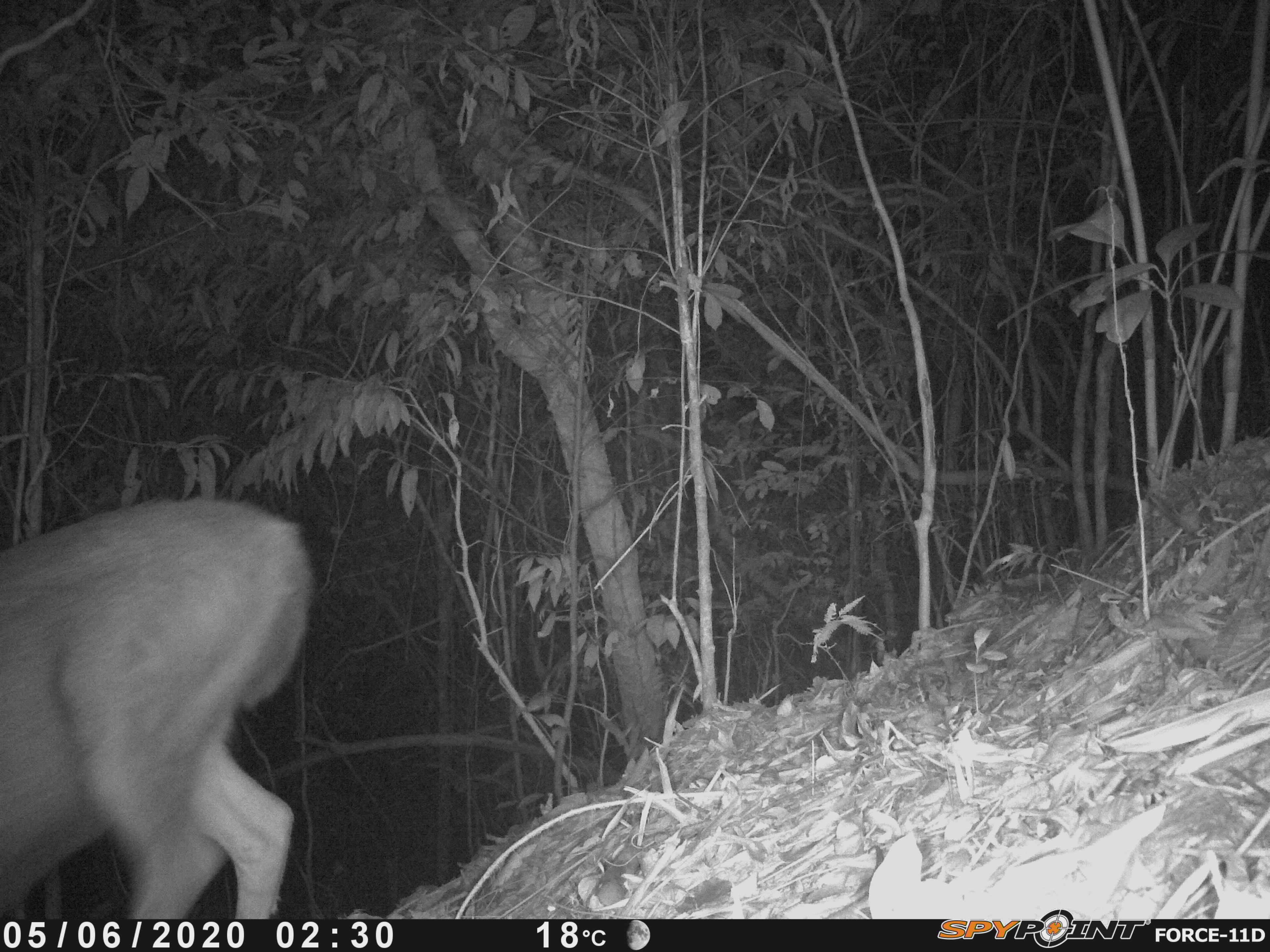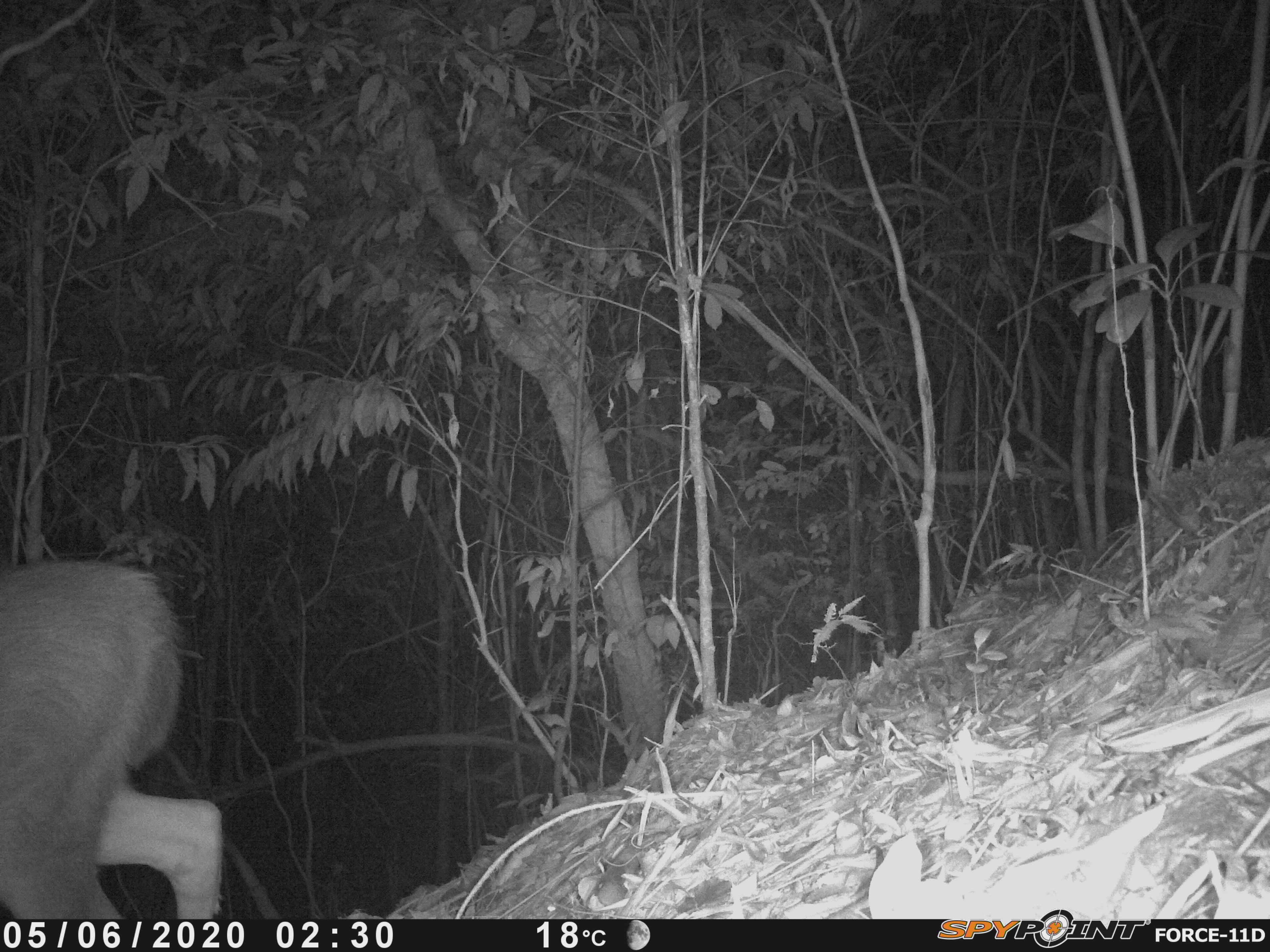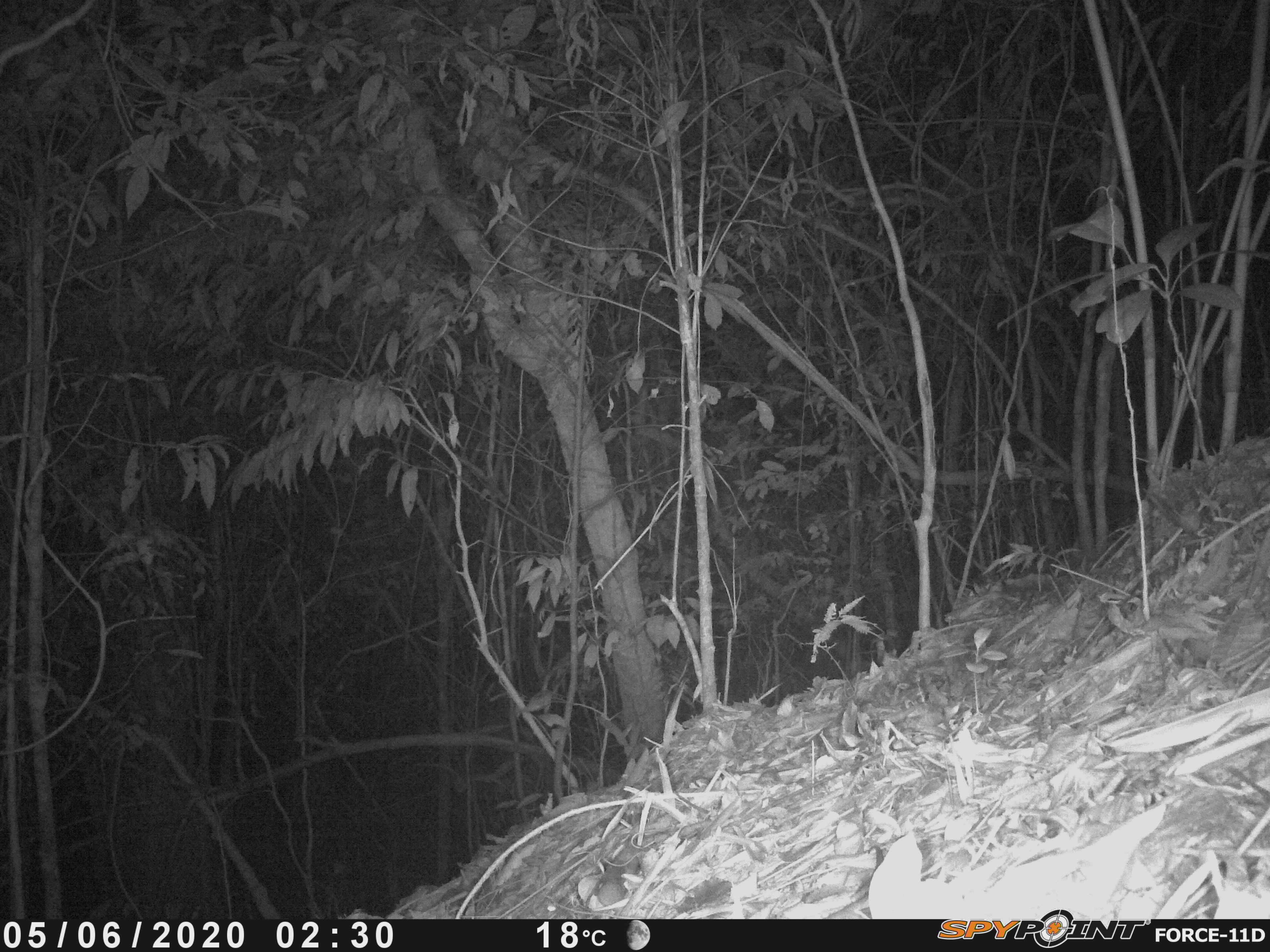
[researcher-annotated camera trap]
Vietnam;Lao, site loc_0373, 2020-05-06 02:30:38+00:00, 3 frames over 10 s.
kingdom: Animalia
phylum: Chordata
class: Mammalia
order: Artiodactyla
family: Cervidae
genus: Rusa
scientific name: Rusa unicolor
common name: sambar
Sambar (Rusa unicolor). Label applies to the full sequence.